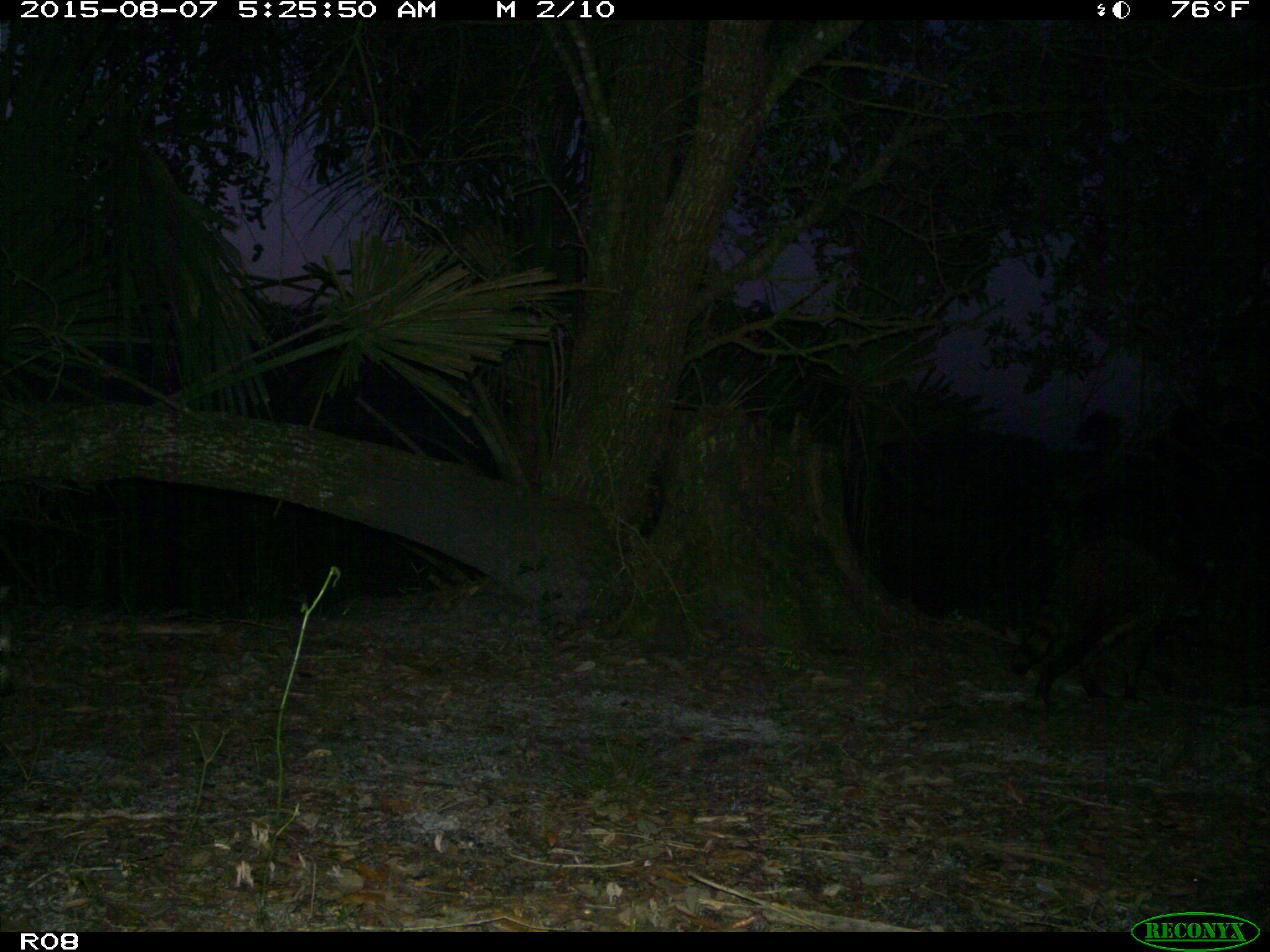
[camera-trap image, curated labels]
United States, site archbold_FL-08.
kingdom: Animalia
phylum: Chordata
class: Mammalia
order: Carnivora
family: Procyonidae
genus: Procyon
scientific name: Procyon lotor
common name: common raccoon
Procyon lotor (common raccoon).